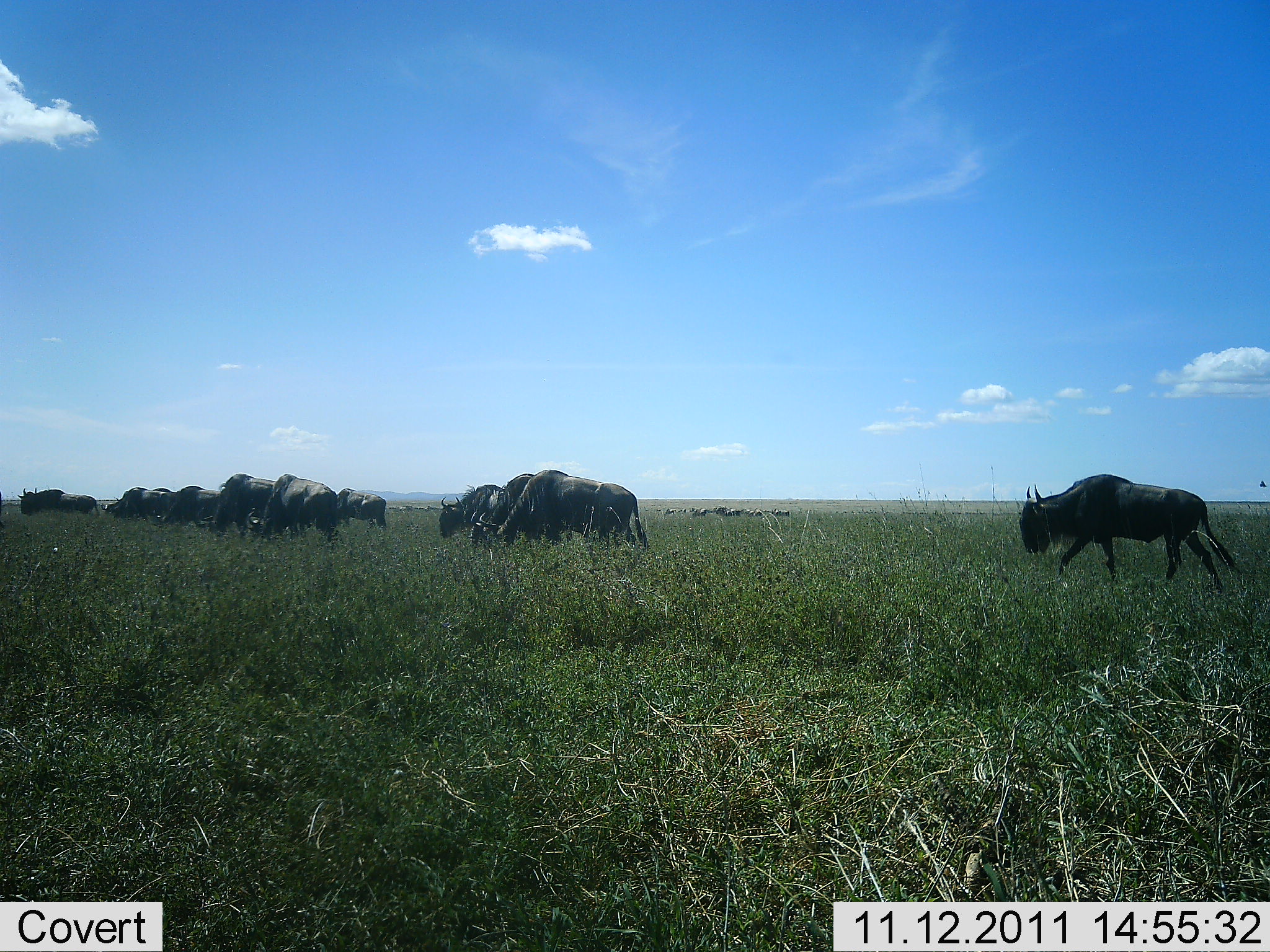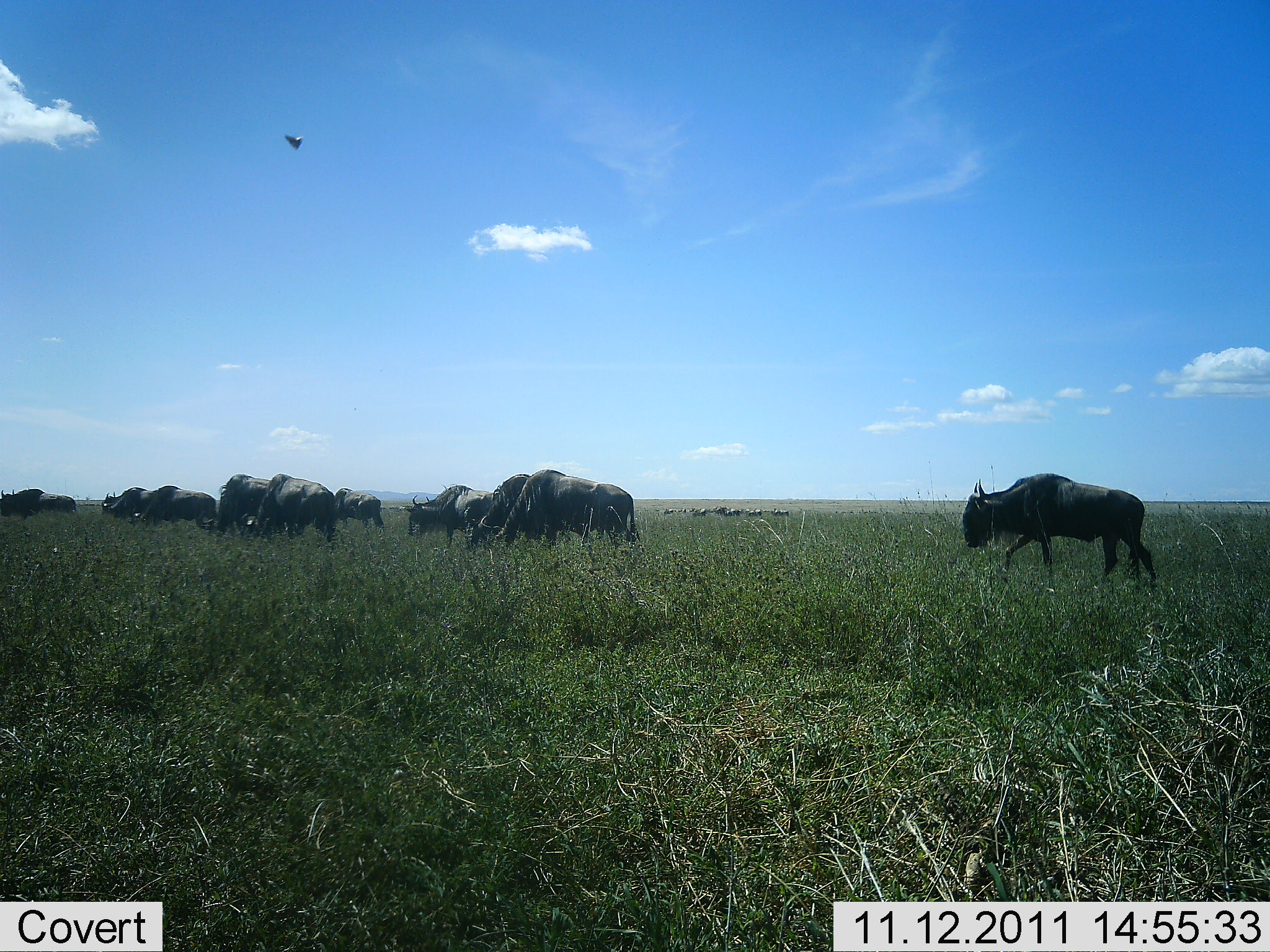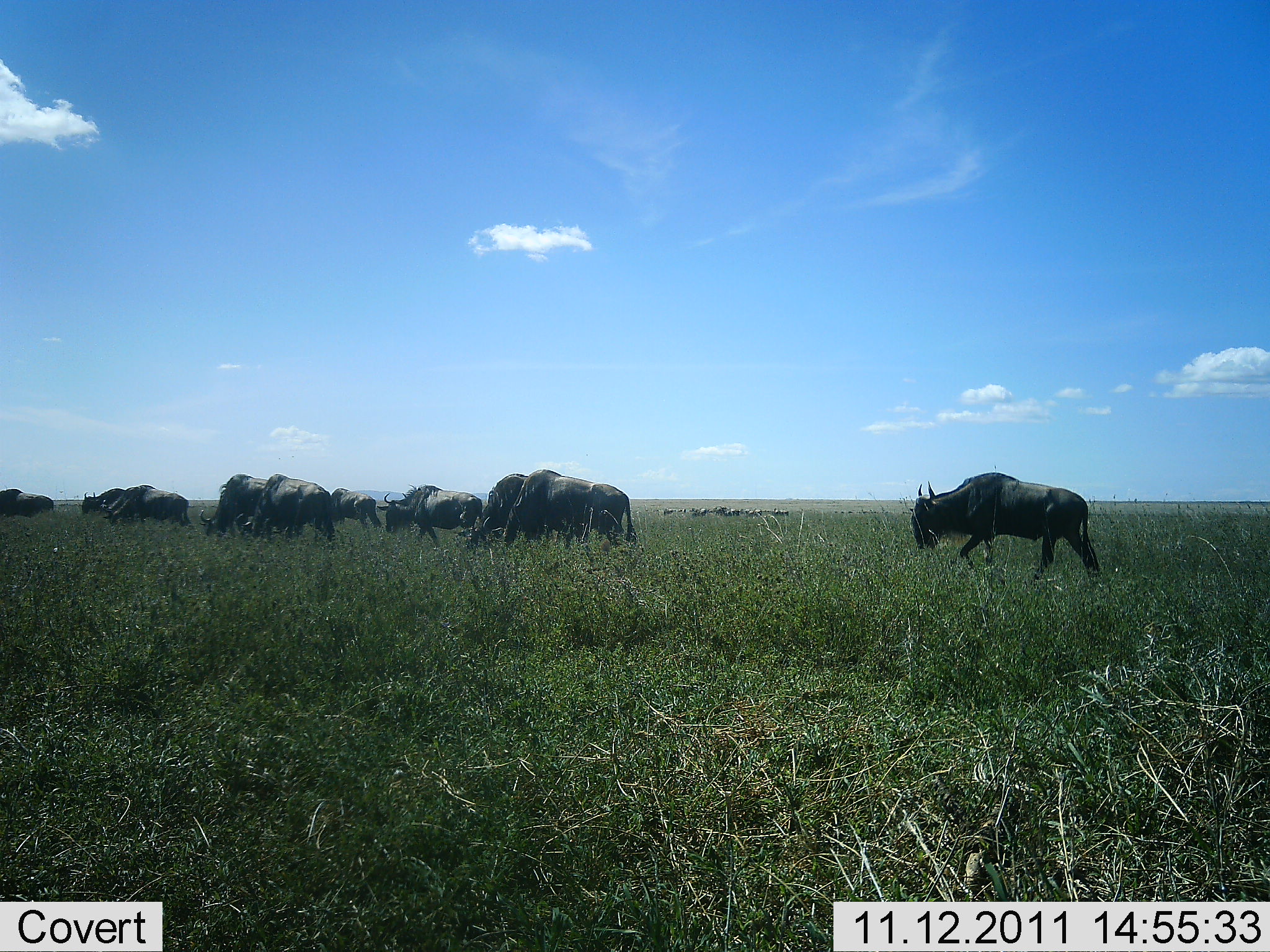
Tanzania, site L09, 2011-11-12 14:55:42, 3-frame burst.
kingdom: Animalia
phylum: Chordata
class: Mammalia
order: Artiodactyla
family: Bovidae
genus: Connochaetes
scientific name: Connochaetes taurinus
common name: blue wildebeest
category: wildebeest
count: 11-50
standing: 14%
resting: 0%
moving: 93%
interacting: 0%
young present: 0%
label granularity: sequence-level